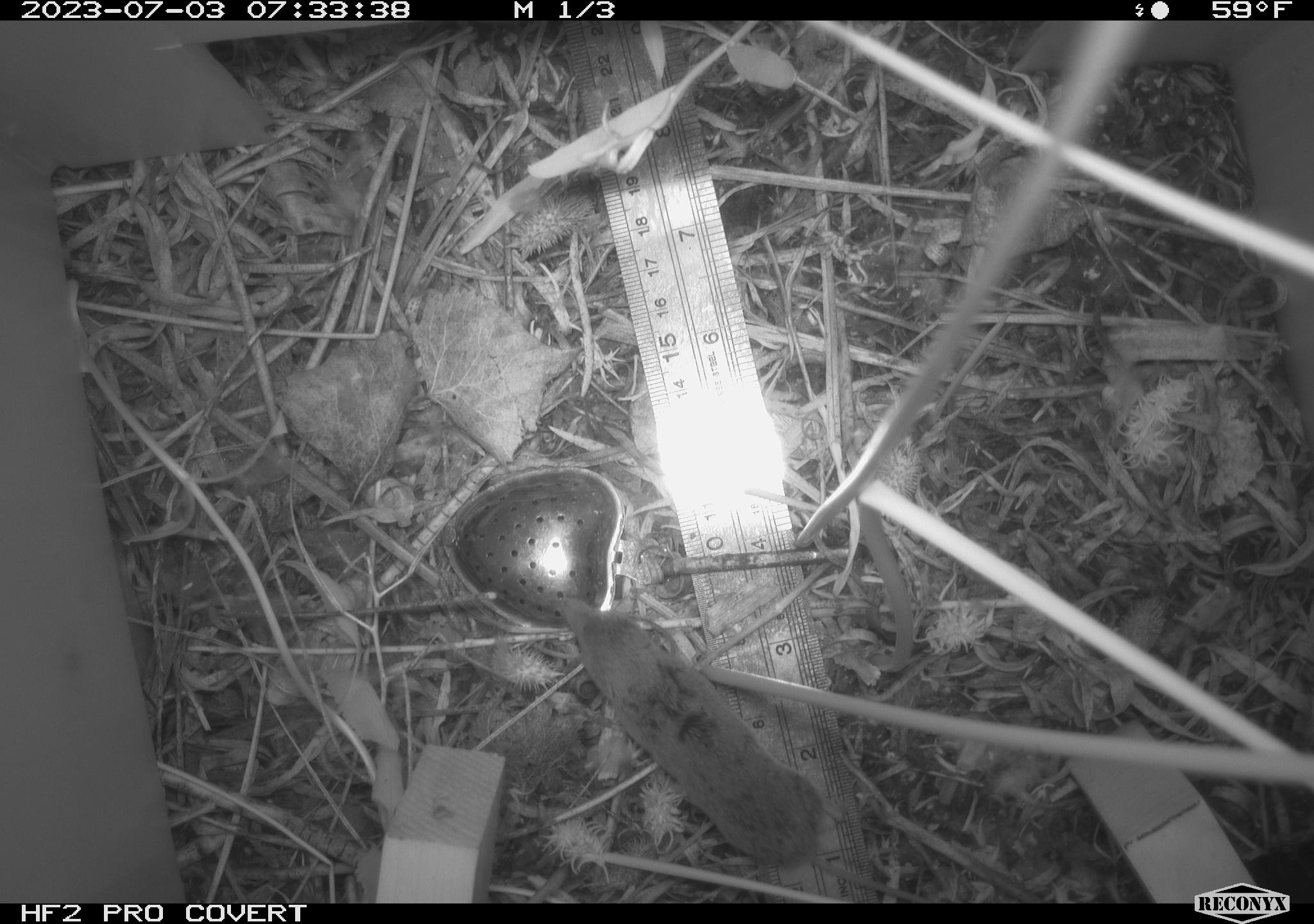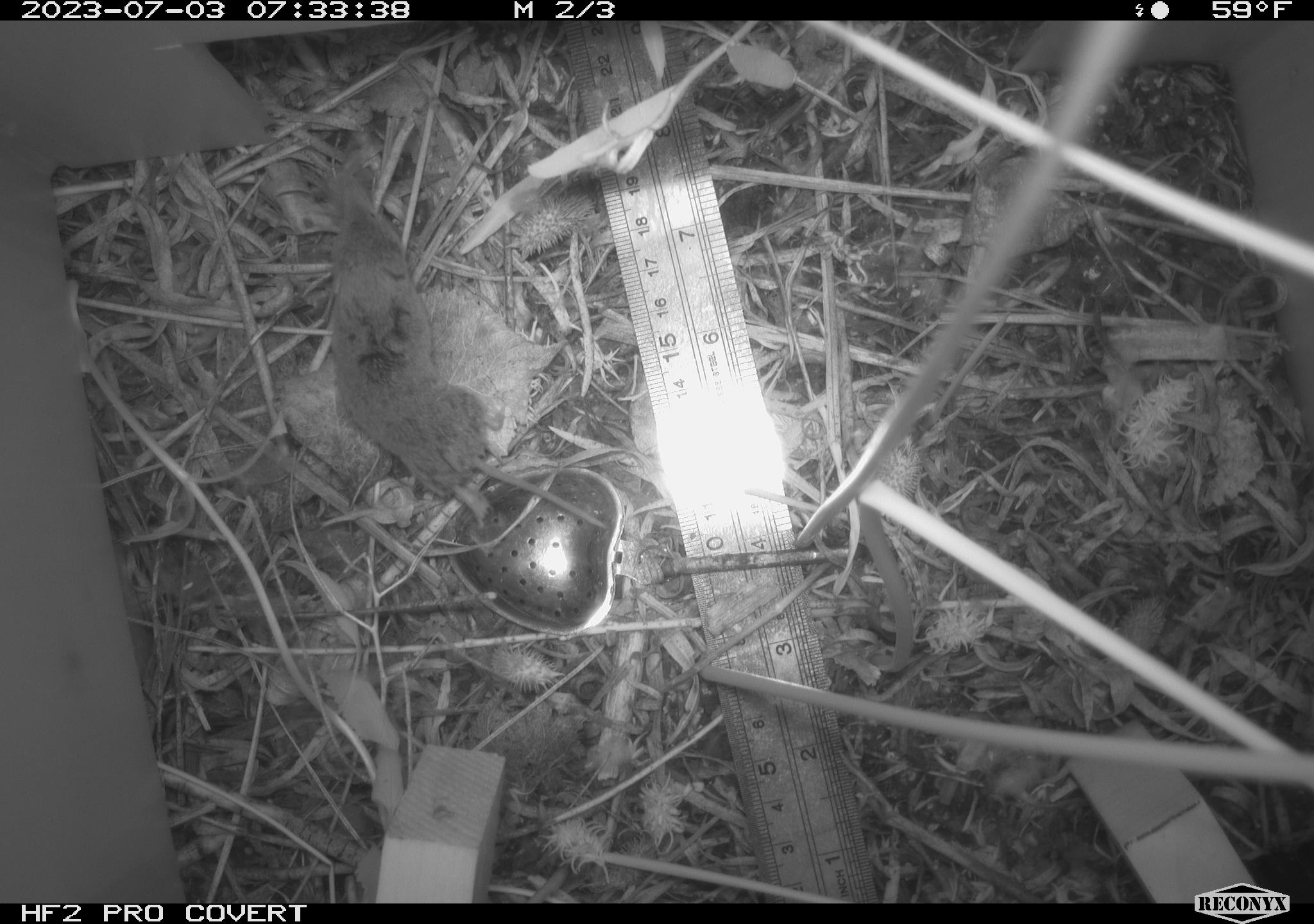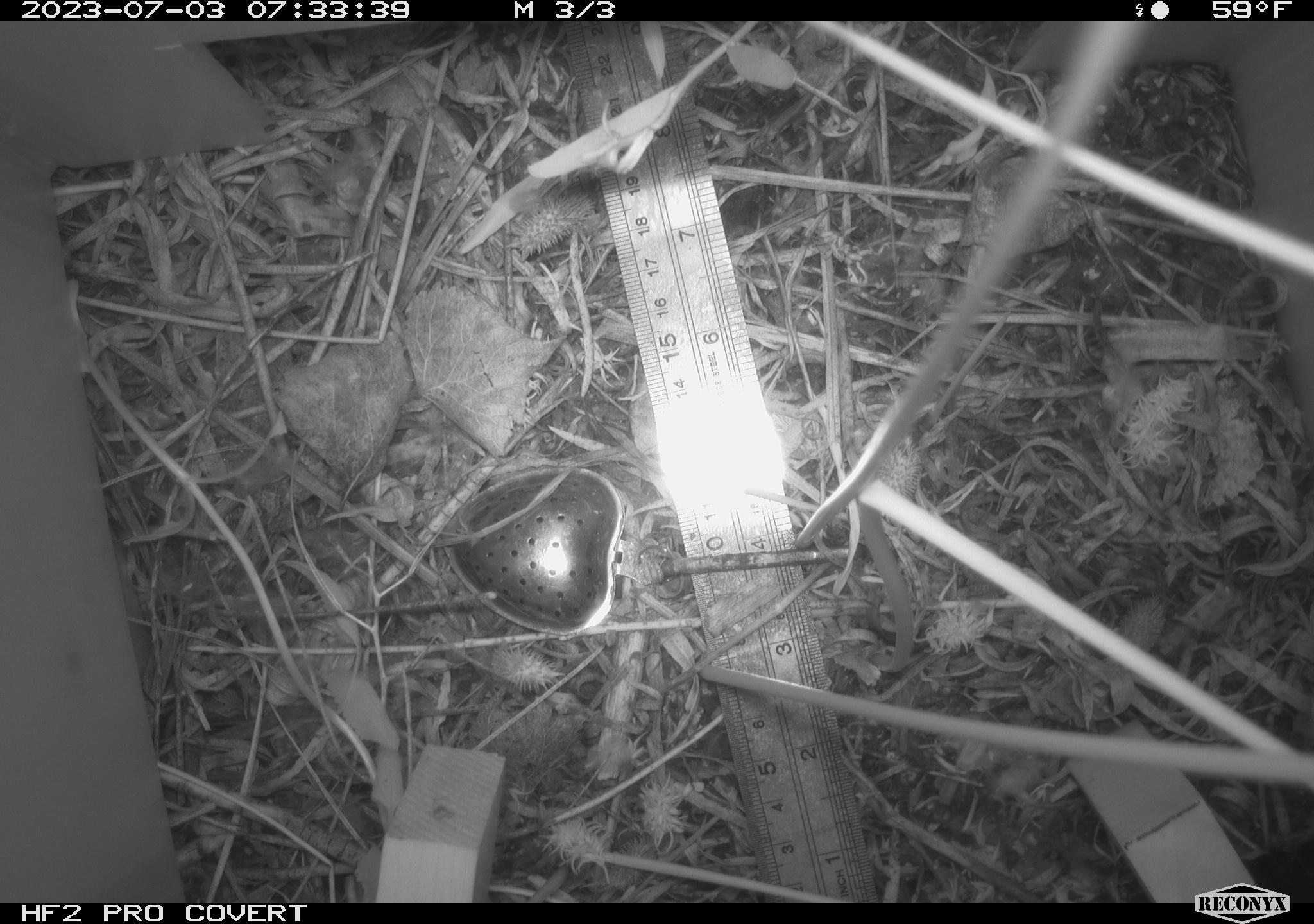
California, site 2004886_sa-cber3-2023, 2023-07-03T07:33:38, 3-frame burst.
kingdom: Animalia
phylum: Chordata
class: Mammalia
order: Eulipotyphla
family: Soricidae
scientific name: Soricidae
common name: shrews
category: soricidae family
Soricidae family (shrews) (Soricidae).